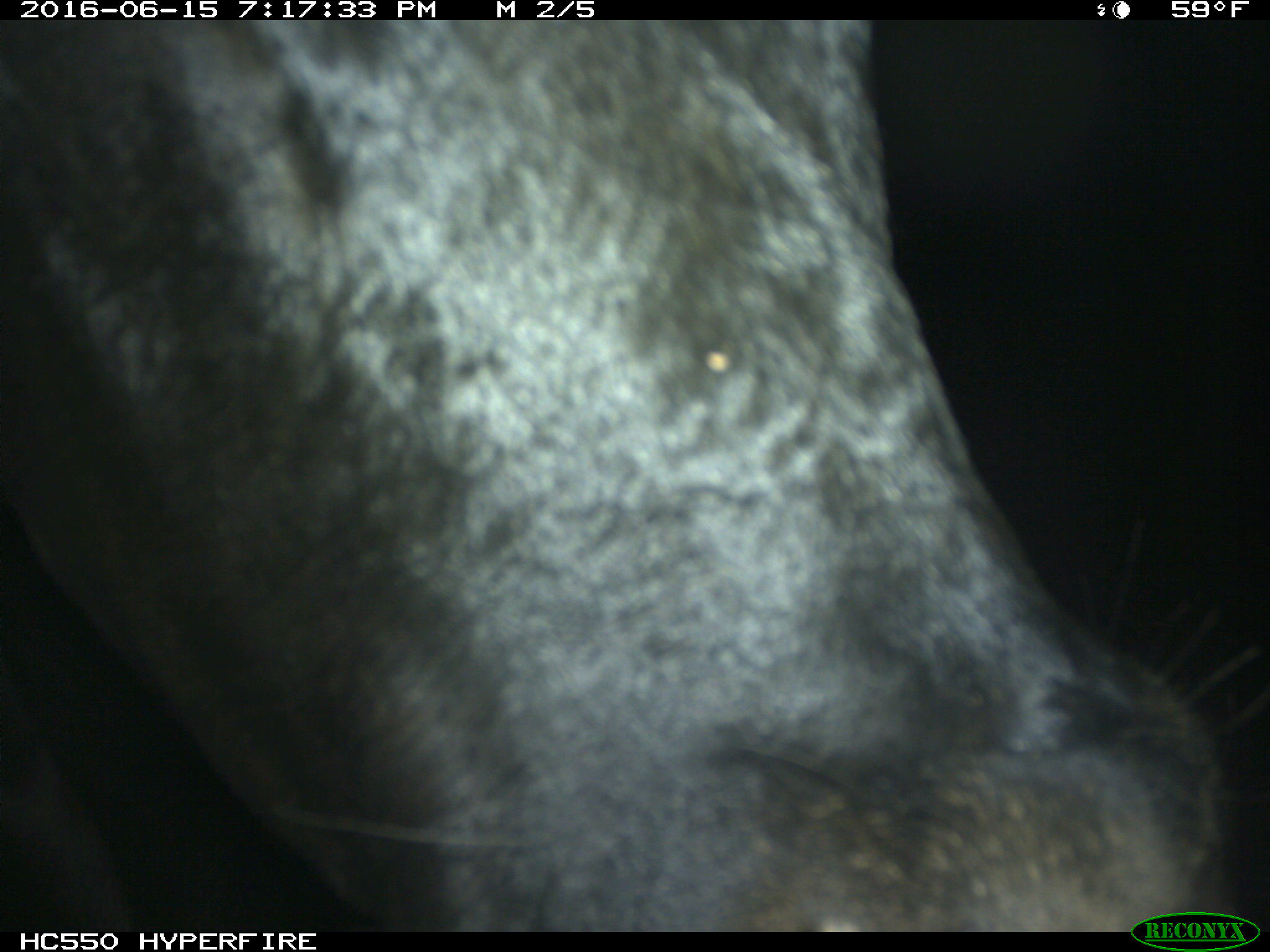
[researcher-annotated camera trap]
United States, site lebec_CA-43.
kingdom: Animalia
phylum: Chordata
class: Mammalia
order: Artiodactyla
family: Bovidae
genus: Bos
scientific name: Bos taurus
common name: domestic cow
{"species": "Bos taurus (domestic cow)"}